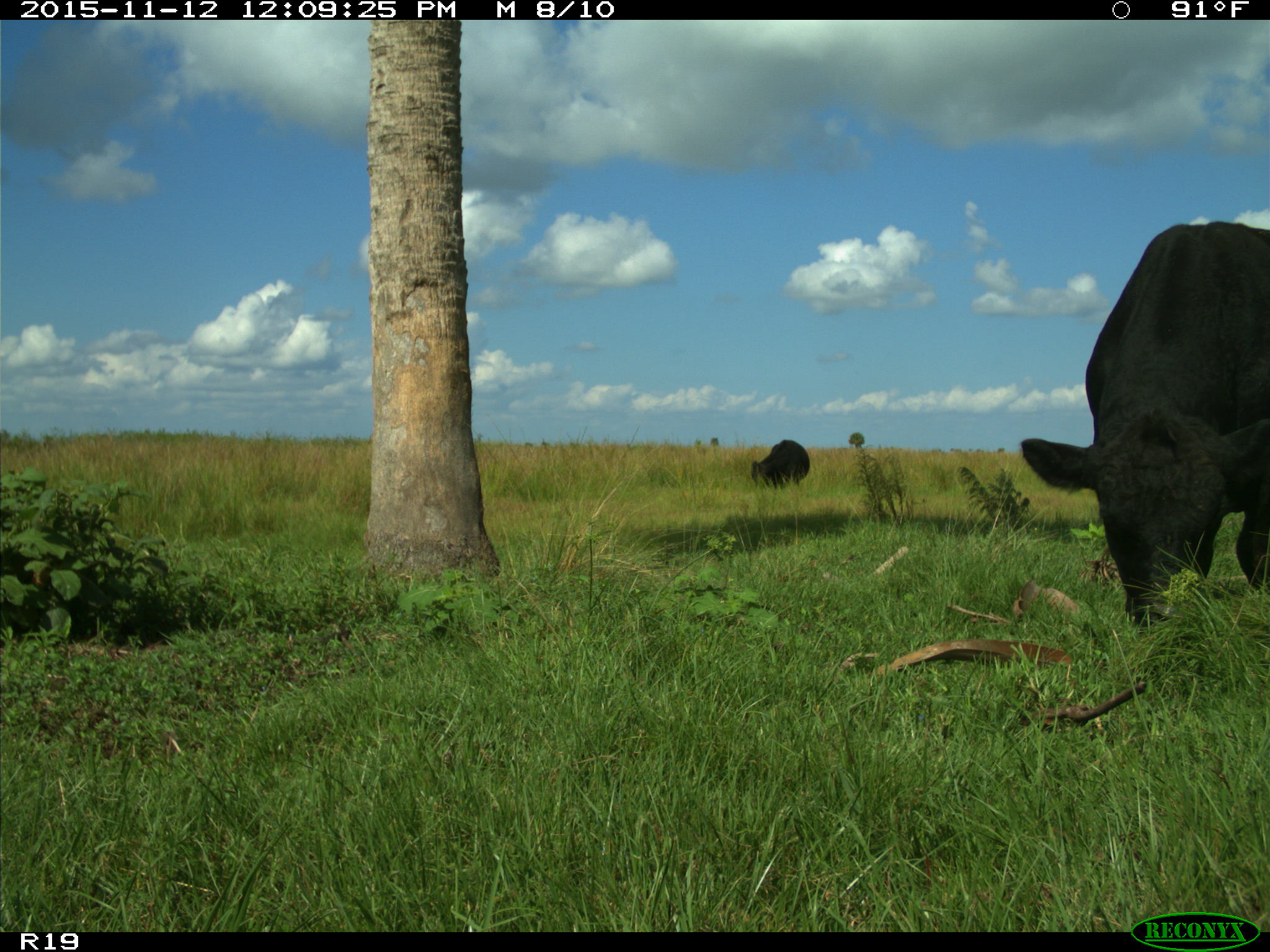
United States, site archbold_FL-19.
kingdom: Animalia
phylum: Chordata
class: Mammalia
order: Artiodactyla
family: Bovidae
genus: Bos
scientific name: Bos taurus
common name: domestic cow